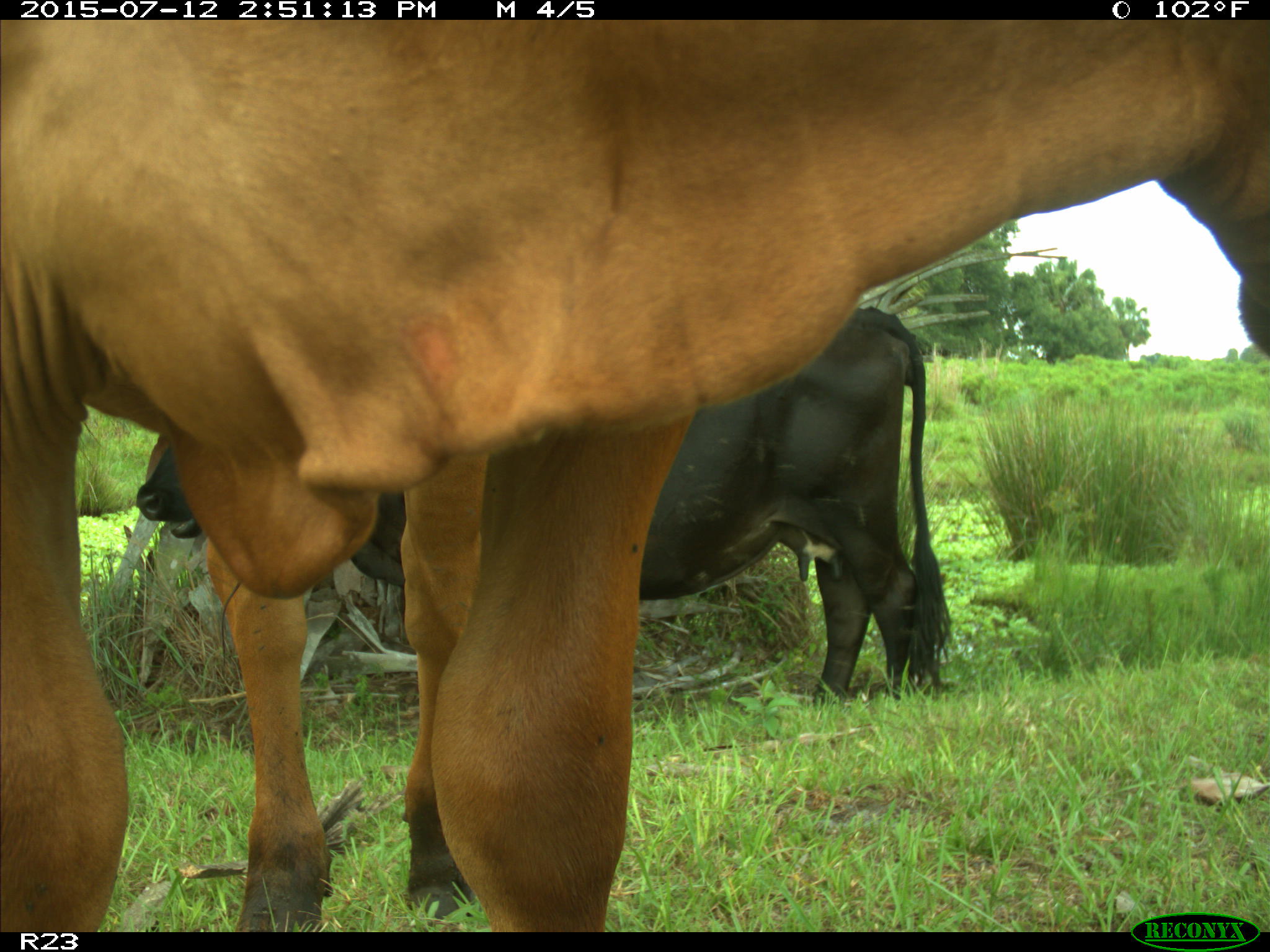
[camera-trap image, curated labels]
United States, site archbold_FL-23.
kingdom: Animalia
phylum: Chordata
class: Mammalia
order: Artiodactyla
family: Bovidae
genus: Bos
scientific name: Bos taurus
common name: domestic cow